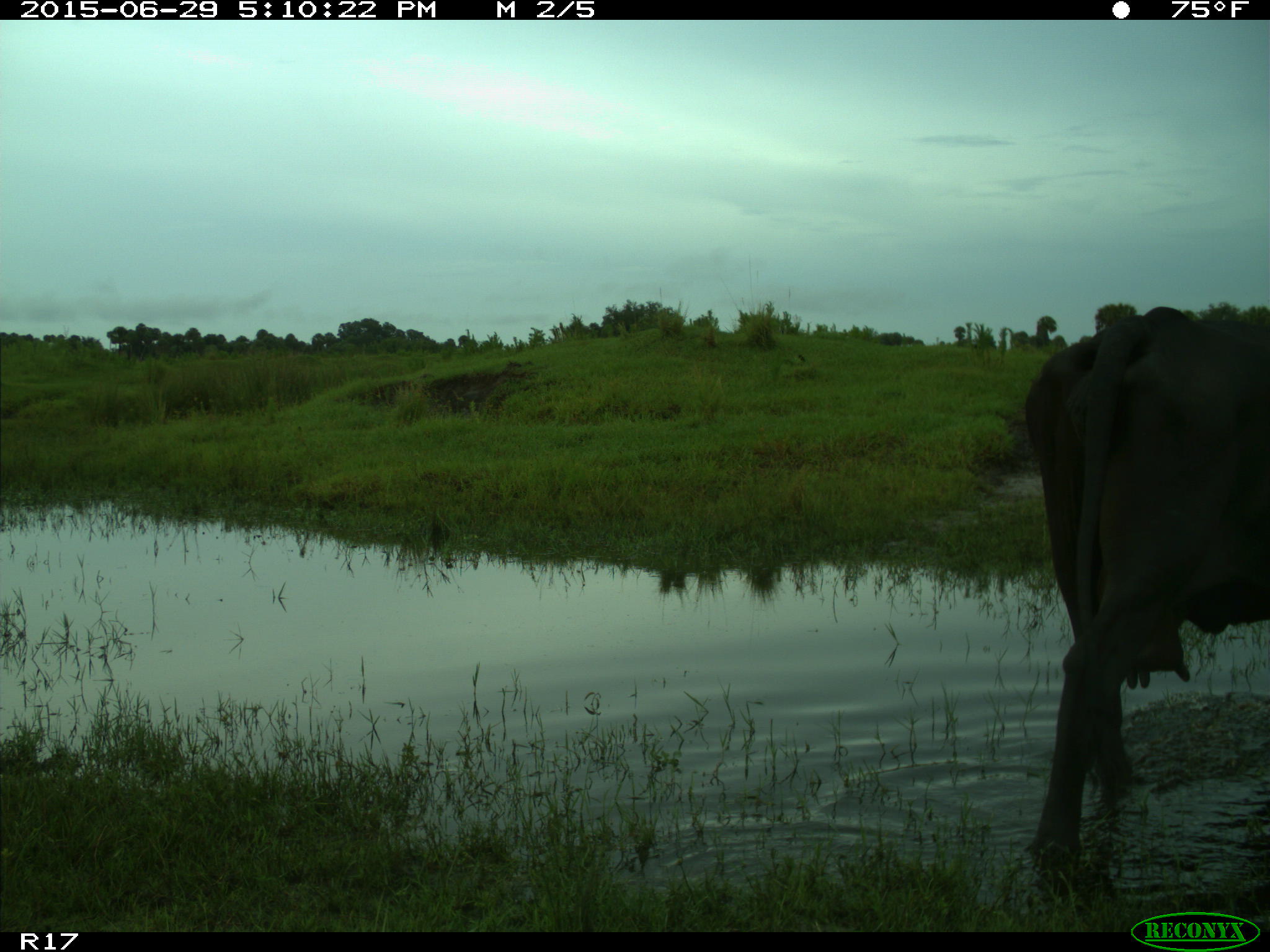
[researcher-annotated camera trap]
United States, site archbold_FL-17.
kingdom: Animalia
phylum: Chordata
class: Mammalia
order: Artiodactyla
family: Bovidae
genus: Bos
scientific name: Bos taurus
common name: domestic cow